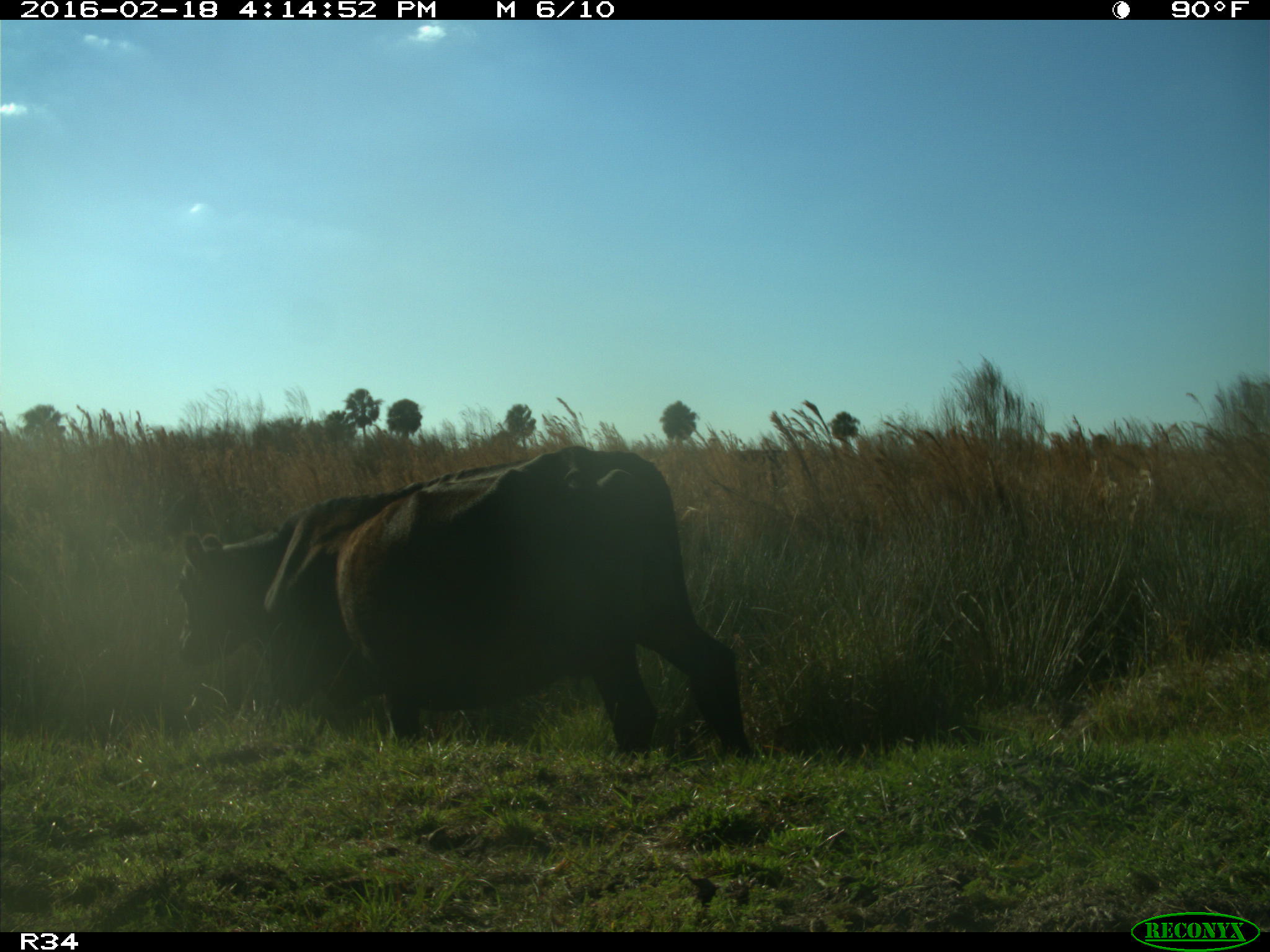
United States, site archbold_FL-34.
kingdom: Animalia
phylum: Chordata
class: Mammalia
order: Artiodactyla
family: Bovidae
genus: Bos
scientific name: Bos taurus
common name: domestic cow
Bos taurus (domestic cow).